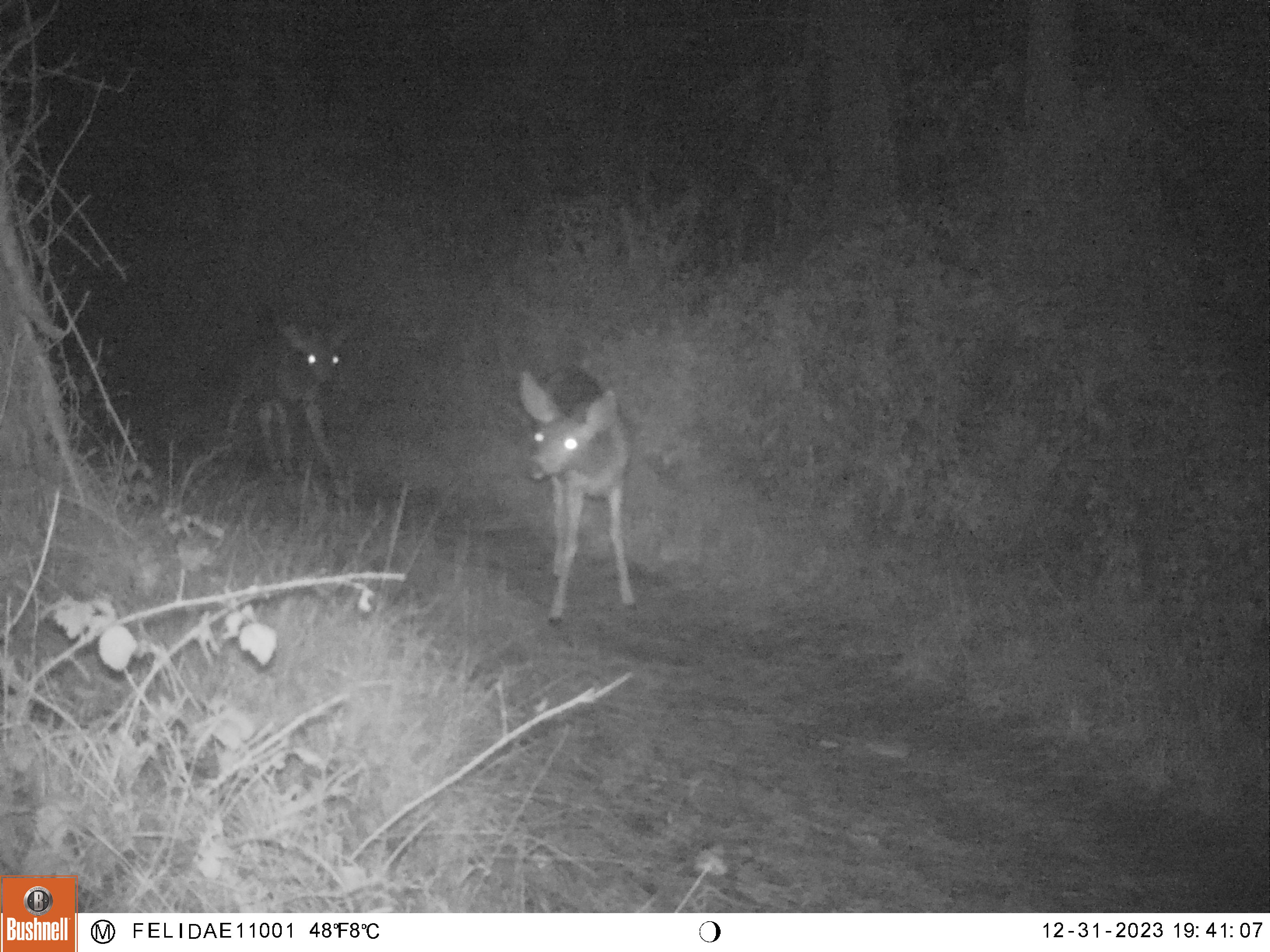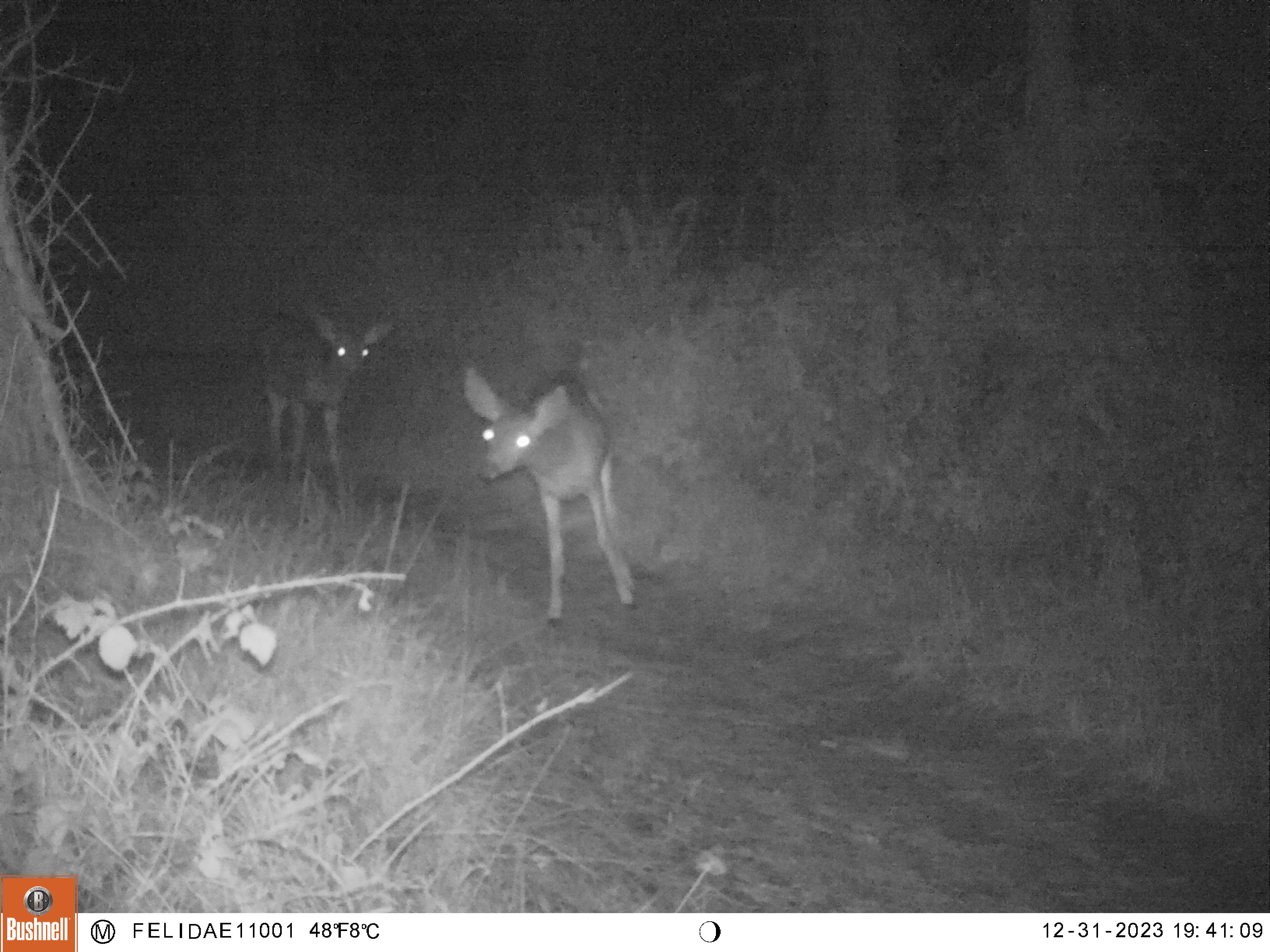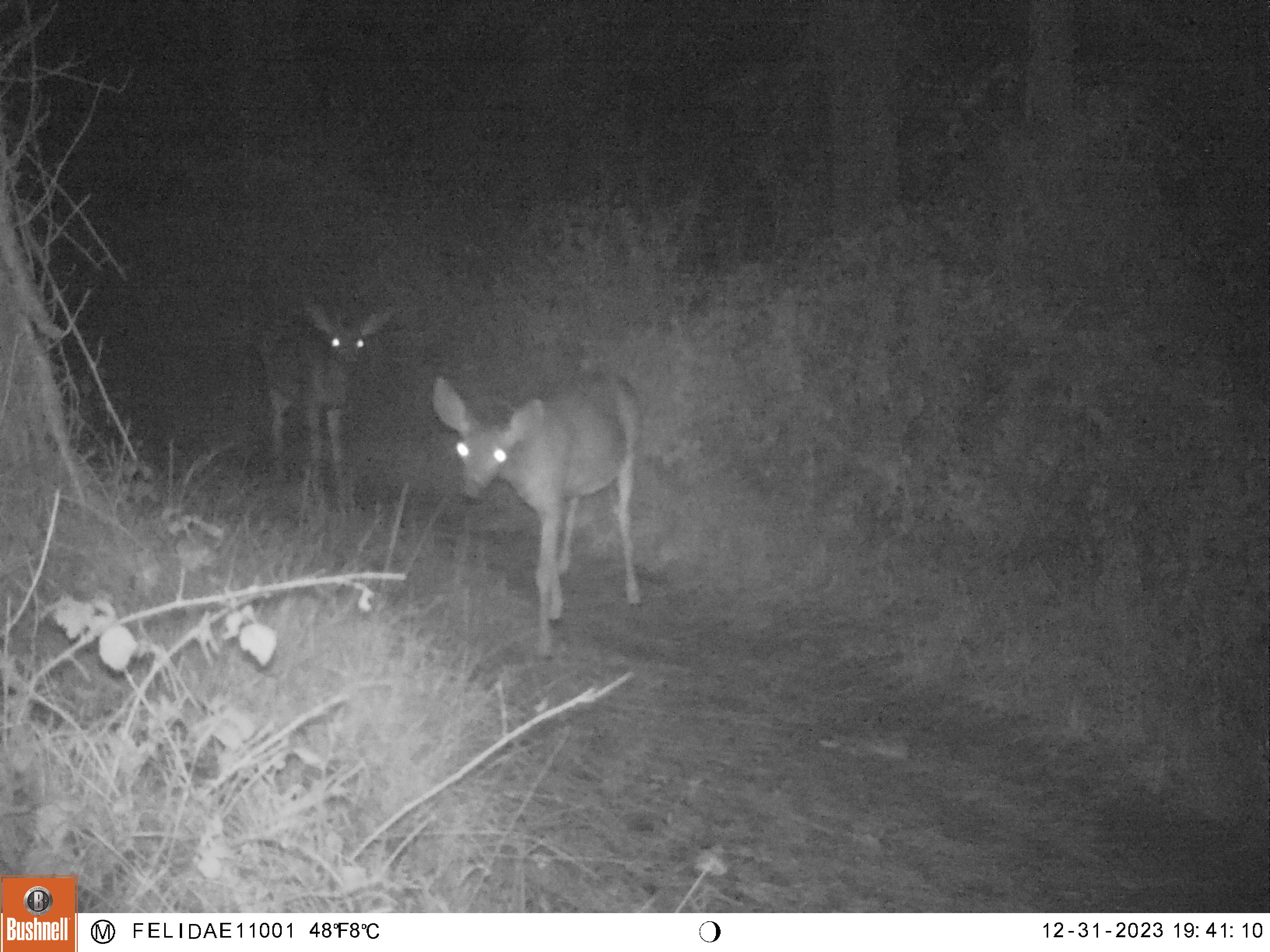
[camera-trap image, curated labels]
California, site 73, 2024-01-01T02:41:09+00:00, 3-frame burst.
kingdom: Animalia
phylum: Chordata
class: Mammalia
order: Artiodactyla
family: Cervidae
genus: Odocoileus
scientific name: Odocoileus hemionus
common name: mule deer